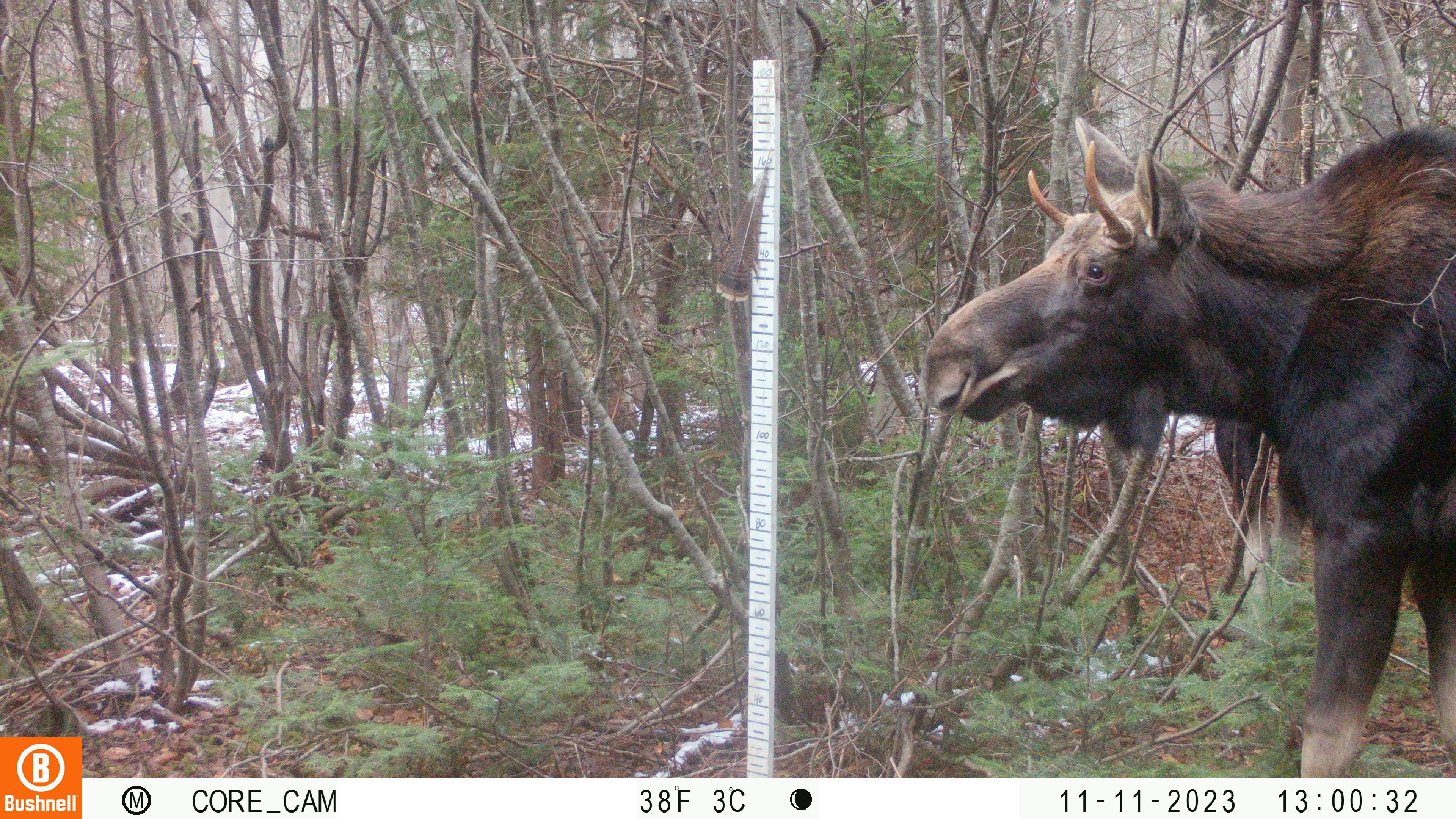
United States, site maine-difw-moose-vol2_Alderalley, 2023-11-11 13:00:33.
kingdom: Animalia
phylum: Chordata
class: Mammalia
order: Artiodactyla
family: Cervidae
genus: Alces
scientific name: Alces alces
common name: moose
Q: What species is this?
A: Moose (Alces alces).